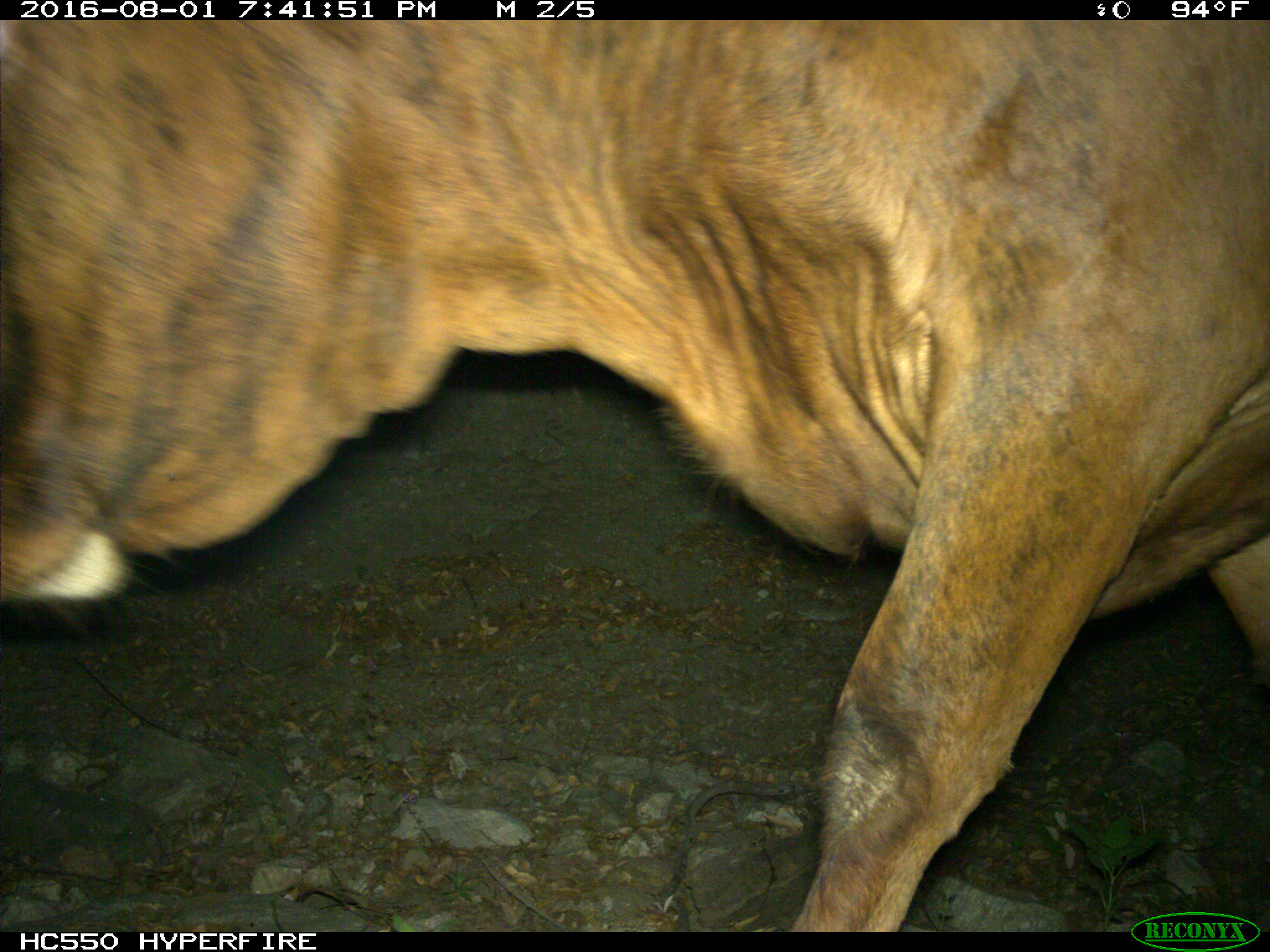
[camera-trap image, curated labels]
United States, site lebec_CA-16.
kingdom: Animalia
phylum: Chordata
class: Mammalia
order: Artiodactyla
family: Bovidae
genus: Bos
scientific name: Bos taurus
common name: domestic cow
Bos taurus (domestic cow).